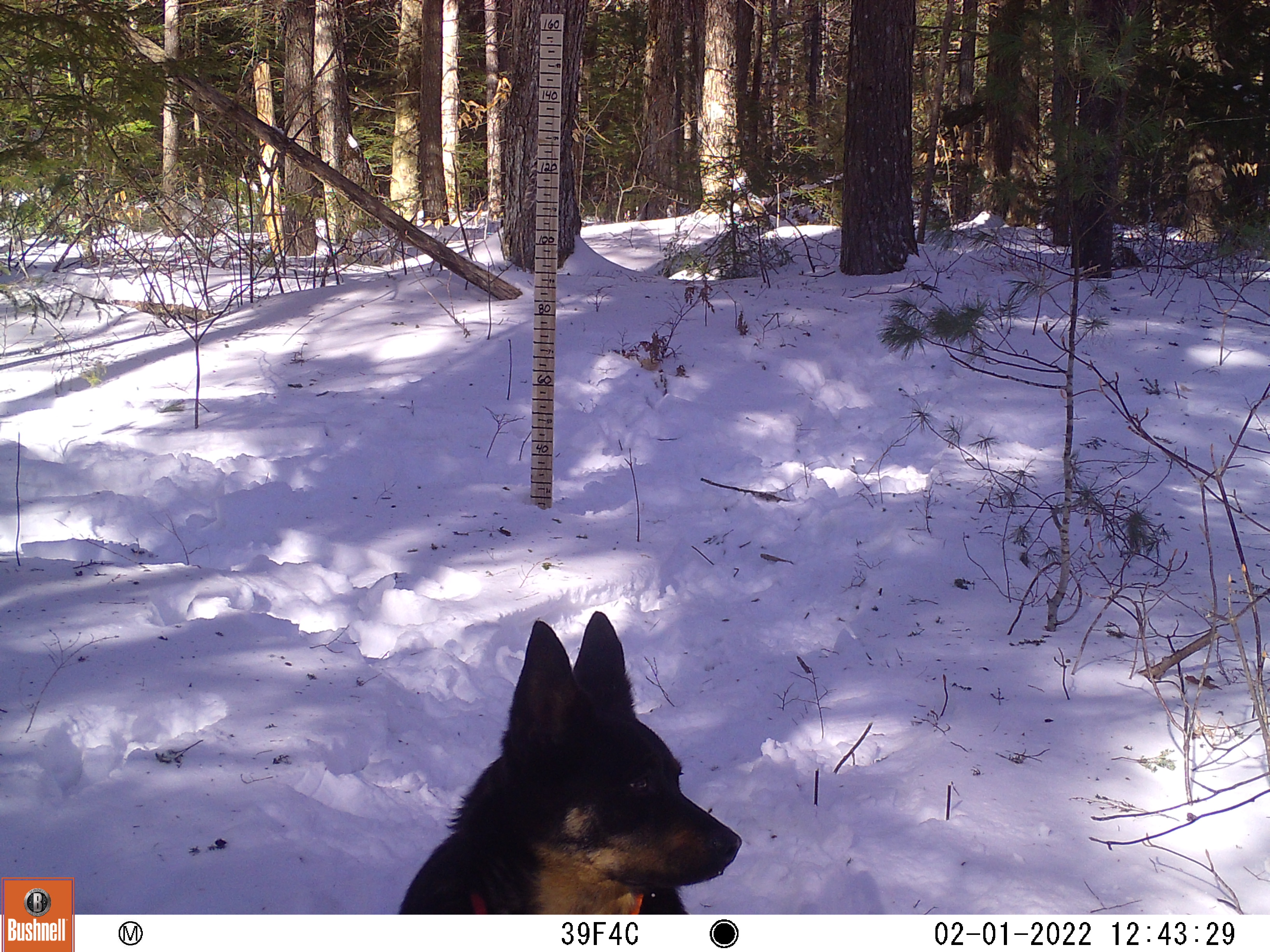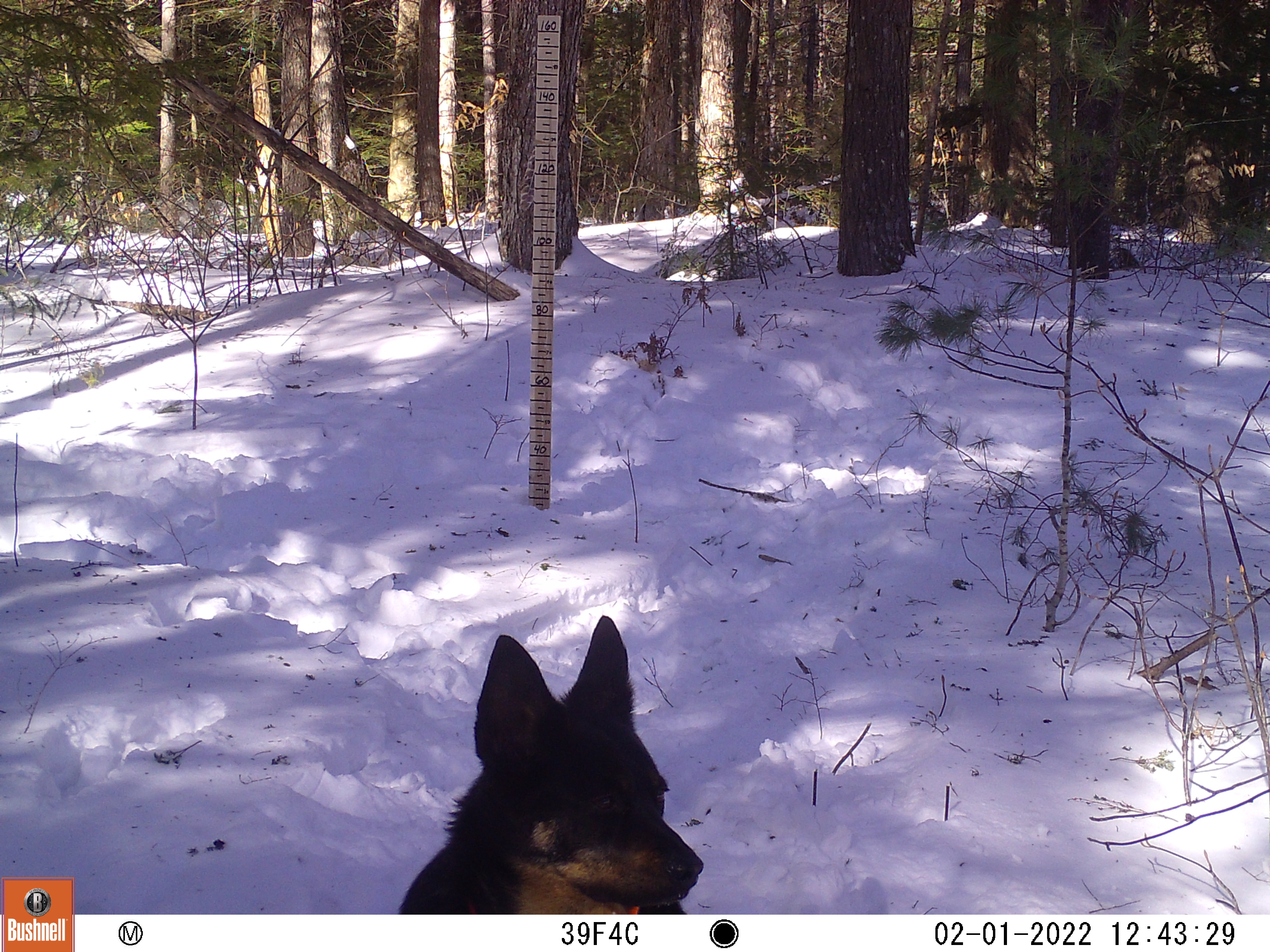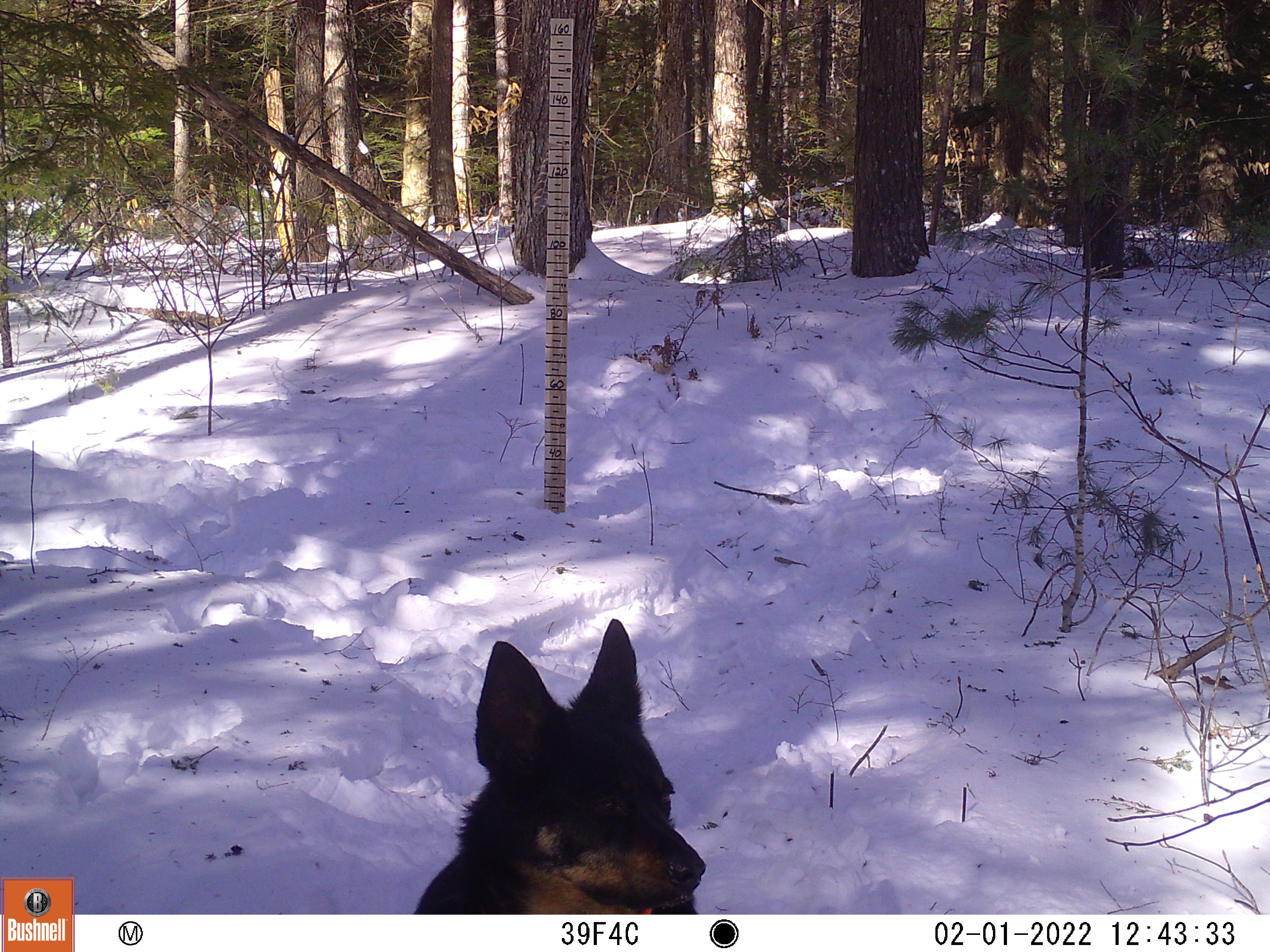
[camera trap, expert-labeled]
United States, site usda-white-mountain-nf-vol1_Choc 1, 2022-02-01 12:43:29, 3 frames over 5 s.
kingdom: Animalia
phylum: Chordata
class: Mammalia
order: Carnivora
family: Canidae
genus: Canis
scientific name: Canis familiaris familiaris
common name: domestic dog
Domestic dog (Canis familiaris familiaris).